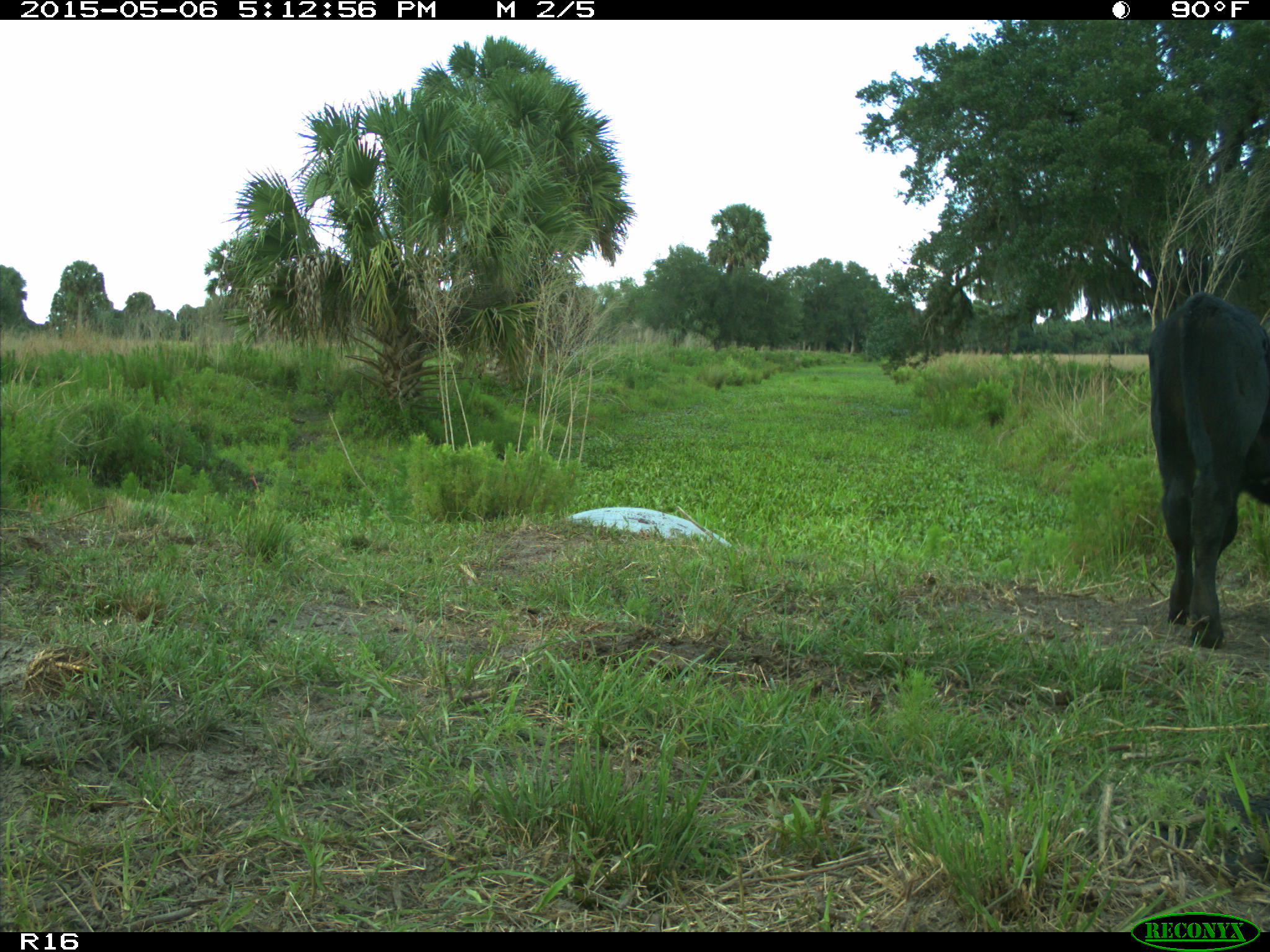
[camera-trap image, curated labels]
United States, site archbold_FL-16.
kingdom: Animalia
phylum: Chordata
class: Mammalia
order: Artiodactyla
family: Bovidae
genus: Bos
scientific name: Bos taurus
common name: domestic cow